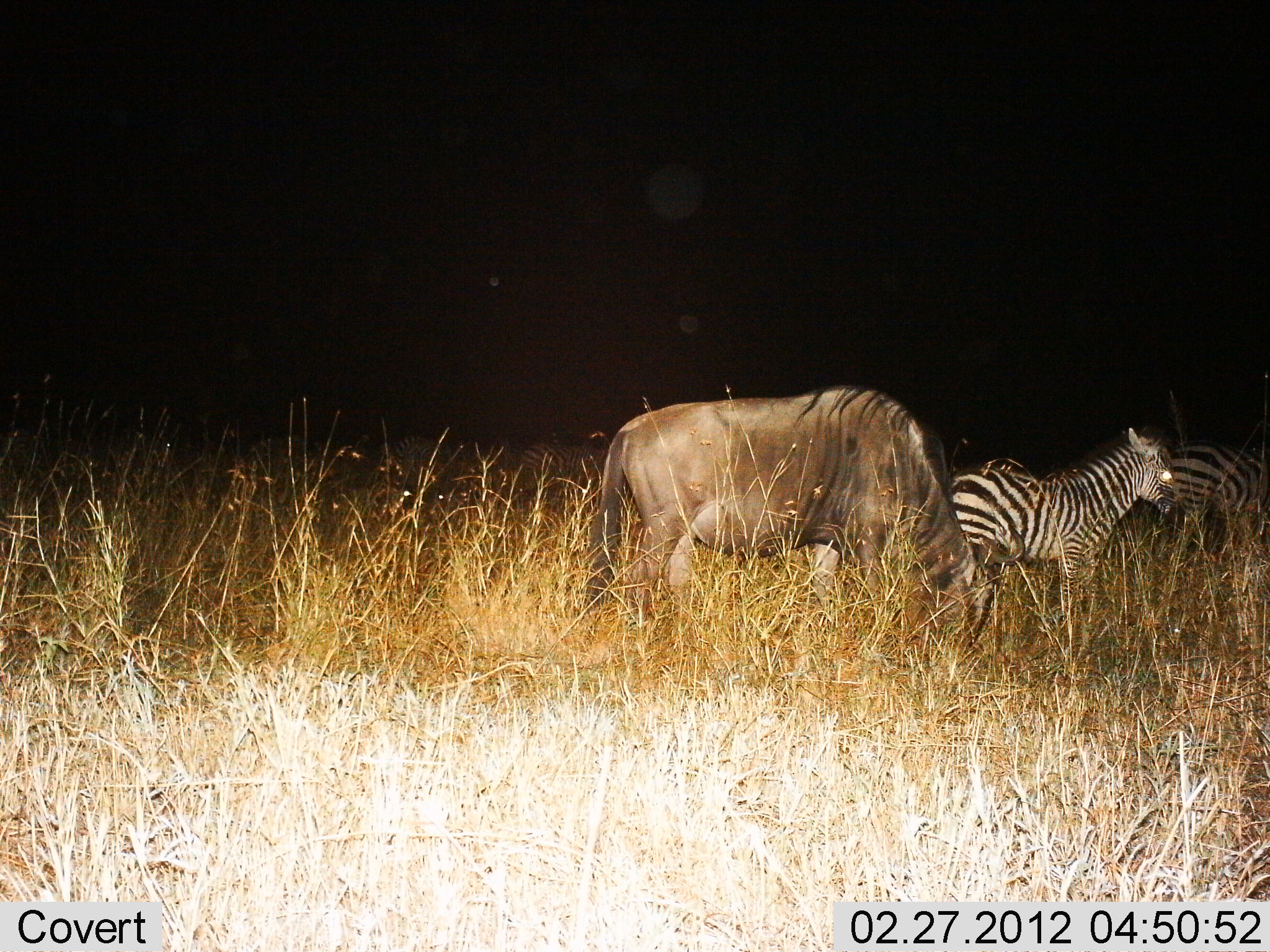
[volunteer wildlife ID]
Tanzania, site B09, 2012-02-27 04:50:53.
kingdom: Animalia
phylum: Chordata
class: Mammalia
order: Artiodactyla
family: Bovidae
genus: Connochaetes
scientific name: Connochaetes taurinus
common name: blue wildebeest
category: wildebeest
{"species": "wildebeest (blue wildebeest) (Connochaetes taurinus)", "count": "1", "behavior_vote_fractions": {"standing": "10%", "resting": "0%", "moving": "0%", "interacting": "0%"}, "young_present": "0%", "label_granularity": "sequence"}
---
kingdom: Animalia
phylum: Chordata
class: Mammalia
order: Perissodactyla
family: Equidae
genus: Equus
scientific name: Equus quagga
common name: plains zebra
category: zebra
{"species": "zebra (plains zebra) (Equus quagga)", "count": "2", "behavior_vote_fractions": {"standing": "91%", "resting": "0%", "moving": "5%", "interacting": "0%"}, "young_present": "18%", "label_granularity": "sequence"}